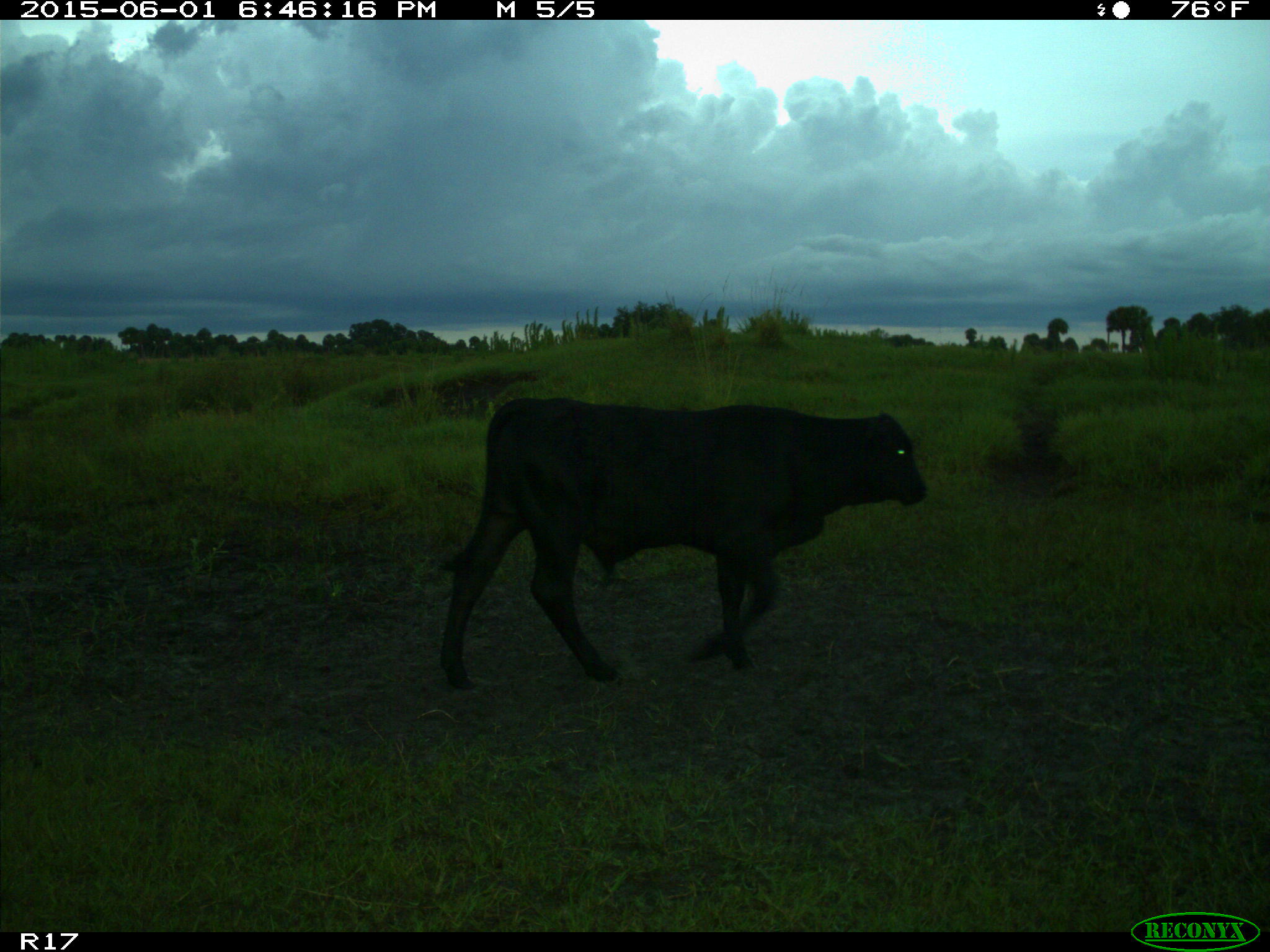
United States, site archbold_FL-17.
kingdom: Animalia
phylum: Chordata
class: Mammalia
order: Artiodactyla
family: Bovidae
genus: Bos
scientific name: Bos taurus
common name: domestic cow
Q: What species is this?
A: Bos taurus (domestic cow).